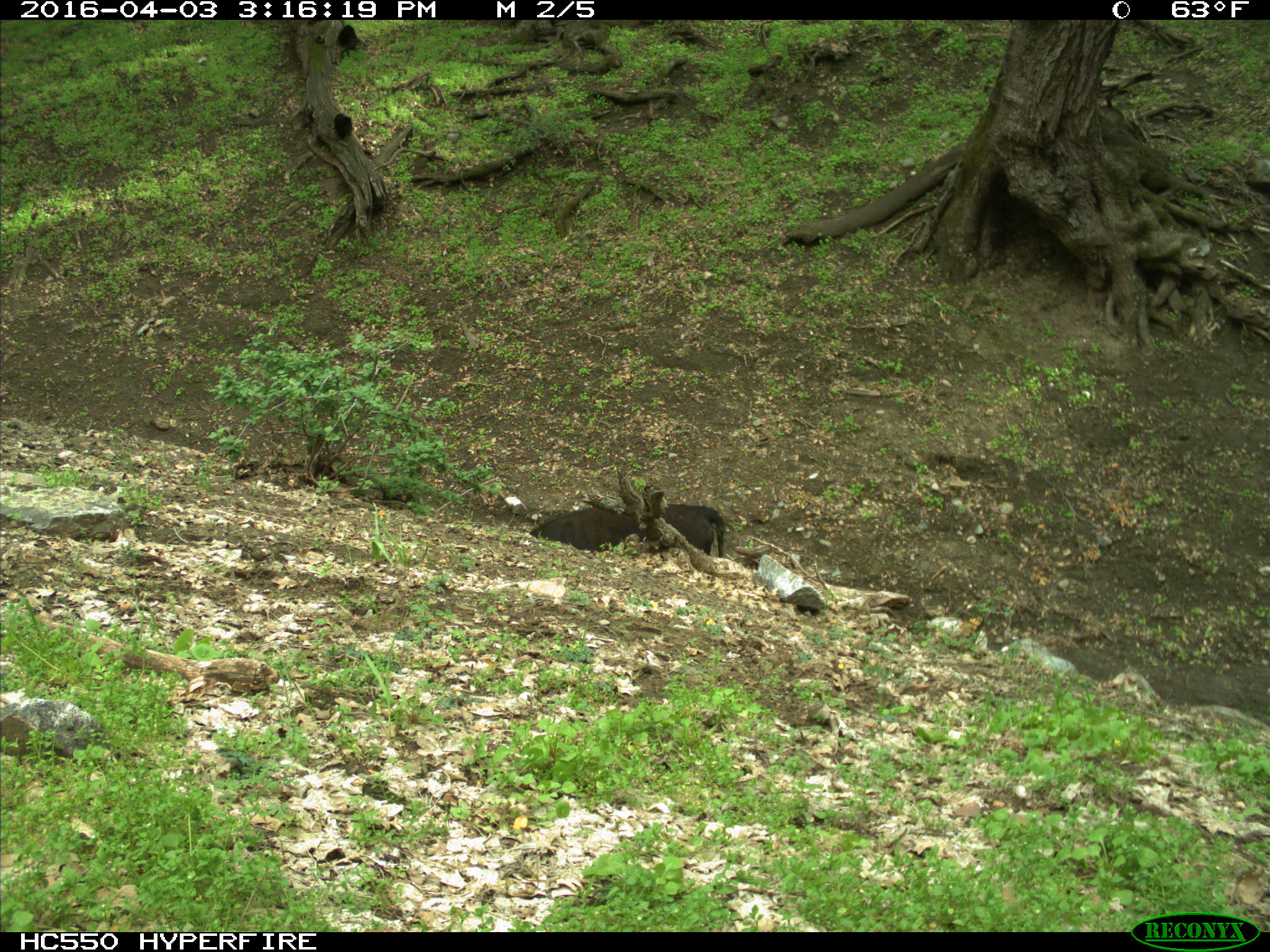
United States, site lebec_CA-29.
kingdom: Animalia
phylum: Chordata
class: Mammalia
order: Artiodactyla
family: Bovidae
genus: Bos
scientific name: Bos taurus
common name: domestic cow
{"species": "Bos taurus (domestic cow)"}